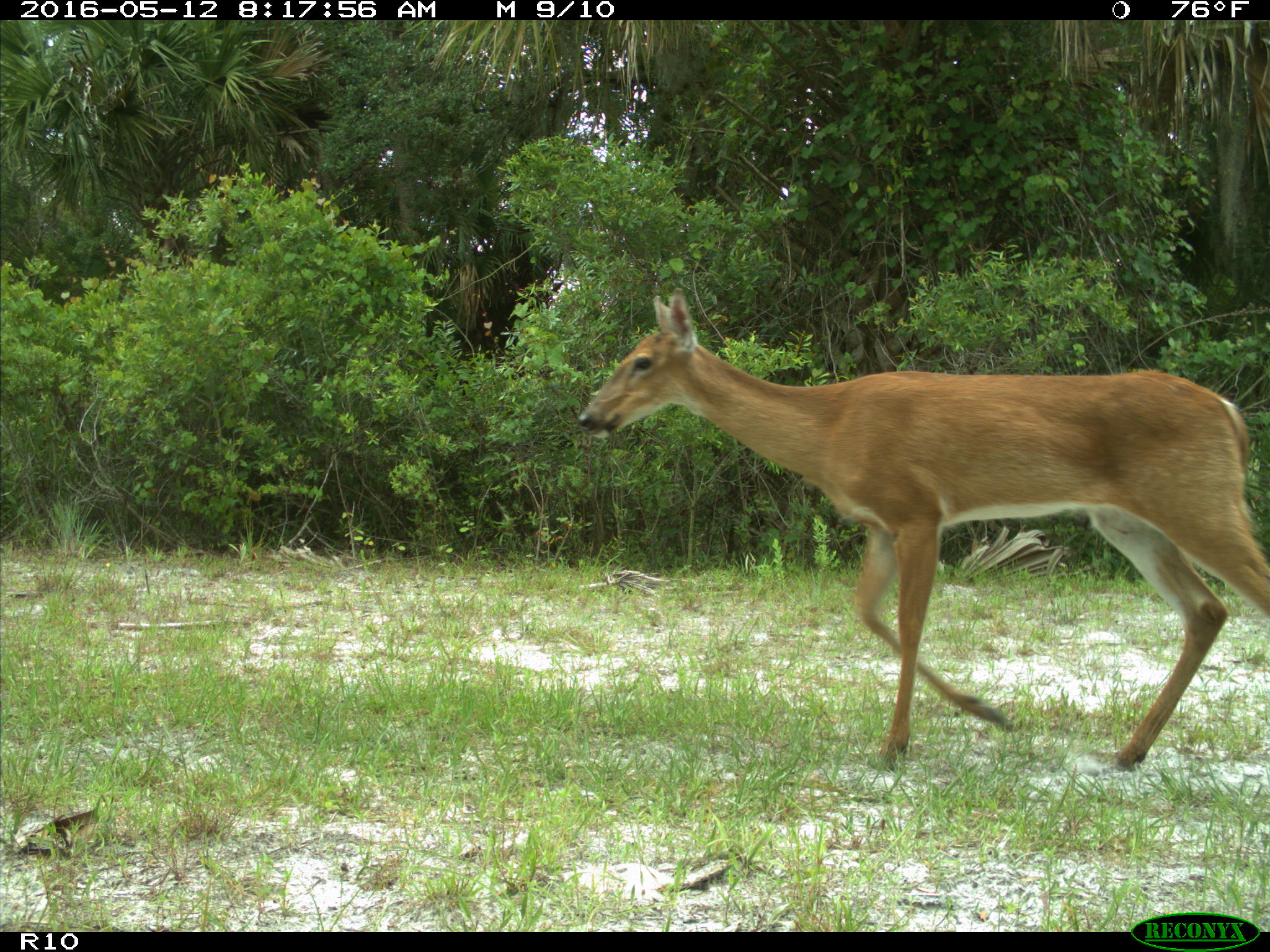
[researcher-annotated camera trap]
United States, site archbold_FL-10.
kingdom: Animalia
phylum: Chordata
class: Mammalia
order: Artiodactyla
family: Cervidae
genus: Odocoileus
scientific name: Odocoileus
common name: deer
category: unidentified deer